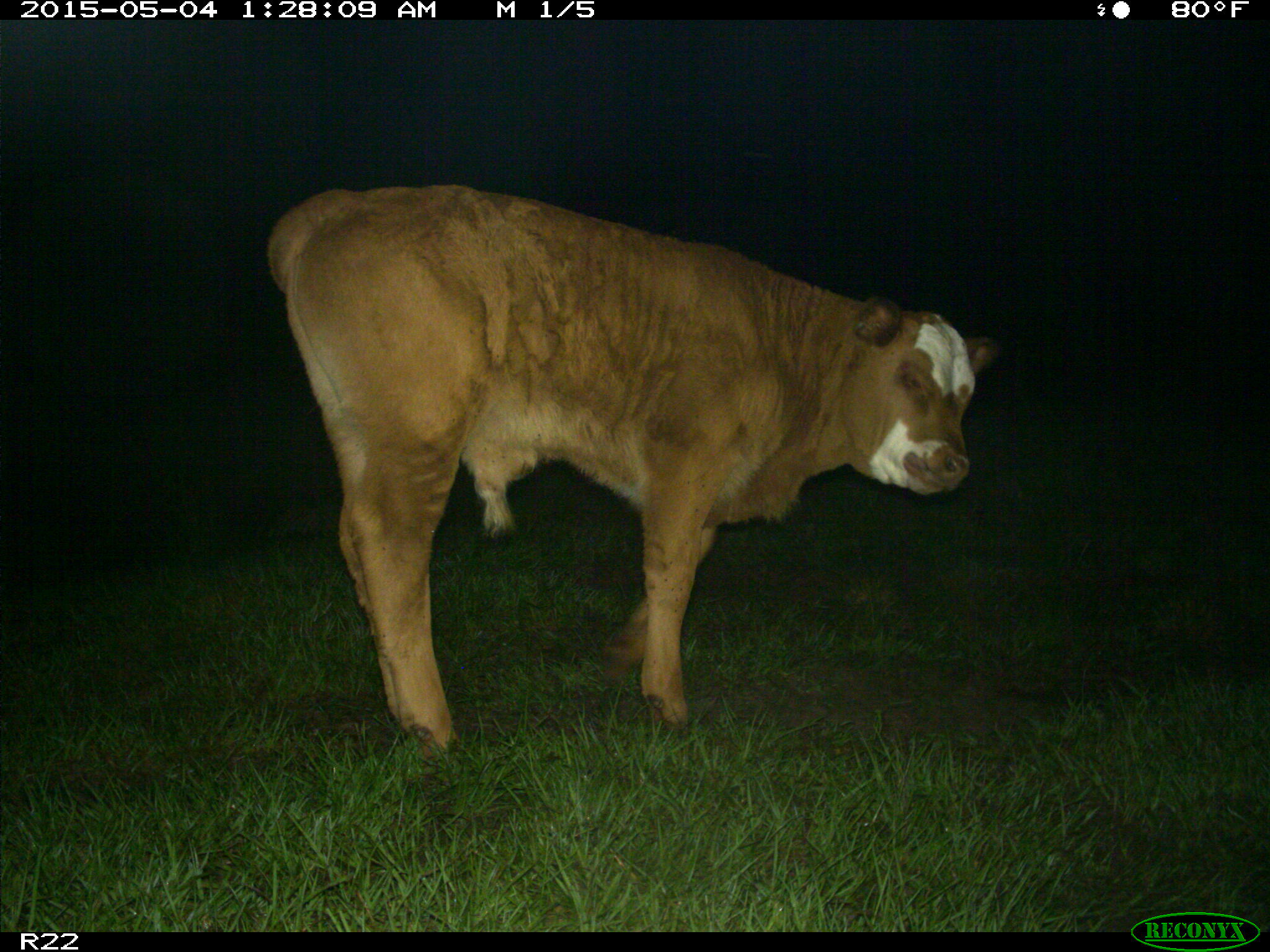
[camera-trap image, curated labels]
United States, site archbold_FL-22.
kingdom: Animalia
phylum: Chordata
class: Mammalia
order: Artiodactyla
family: Bovidae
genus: Bos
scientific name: Bos taurus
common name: domestic cow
Bos taurus (domestic cow).